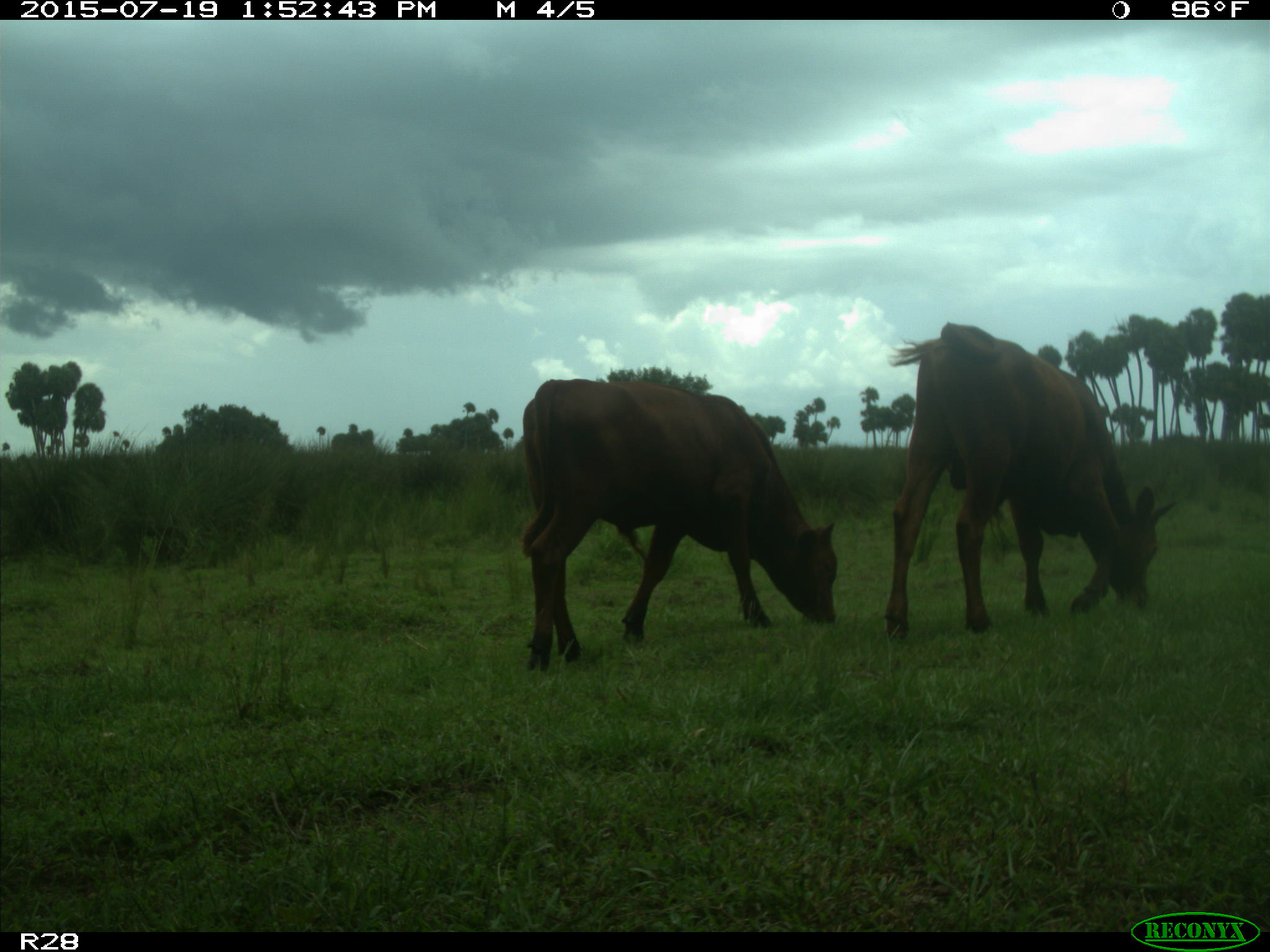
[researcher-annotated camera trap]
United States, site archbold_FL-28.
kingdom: Animalia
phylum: Chordata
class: Mammalia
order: Artiodactyla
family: Bovidae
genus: Bos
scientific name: Bos taurus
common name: domestic cow